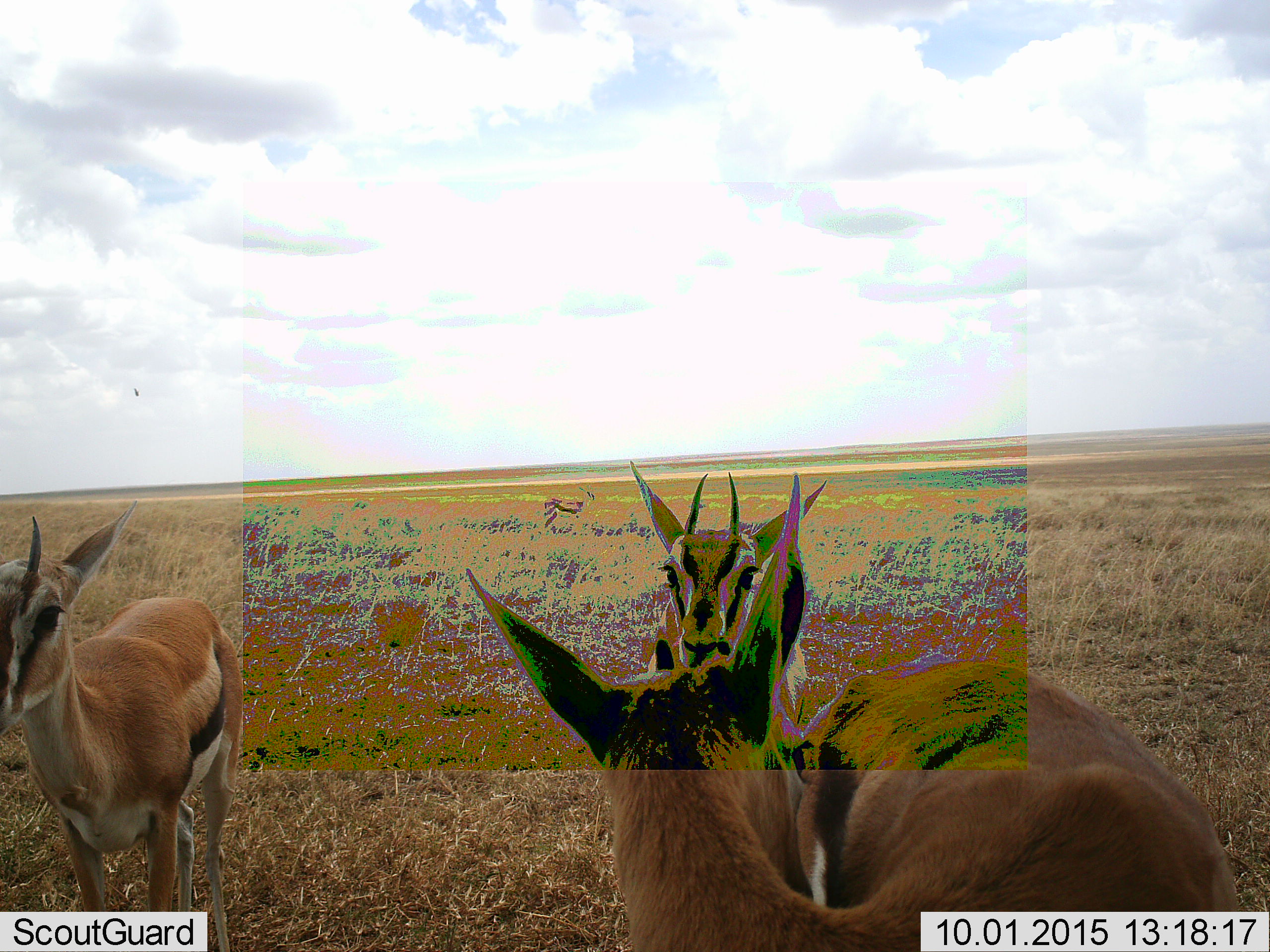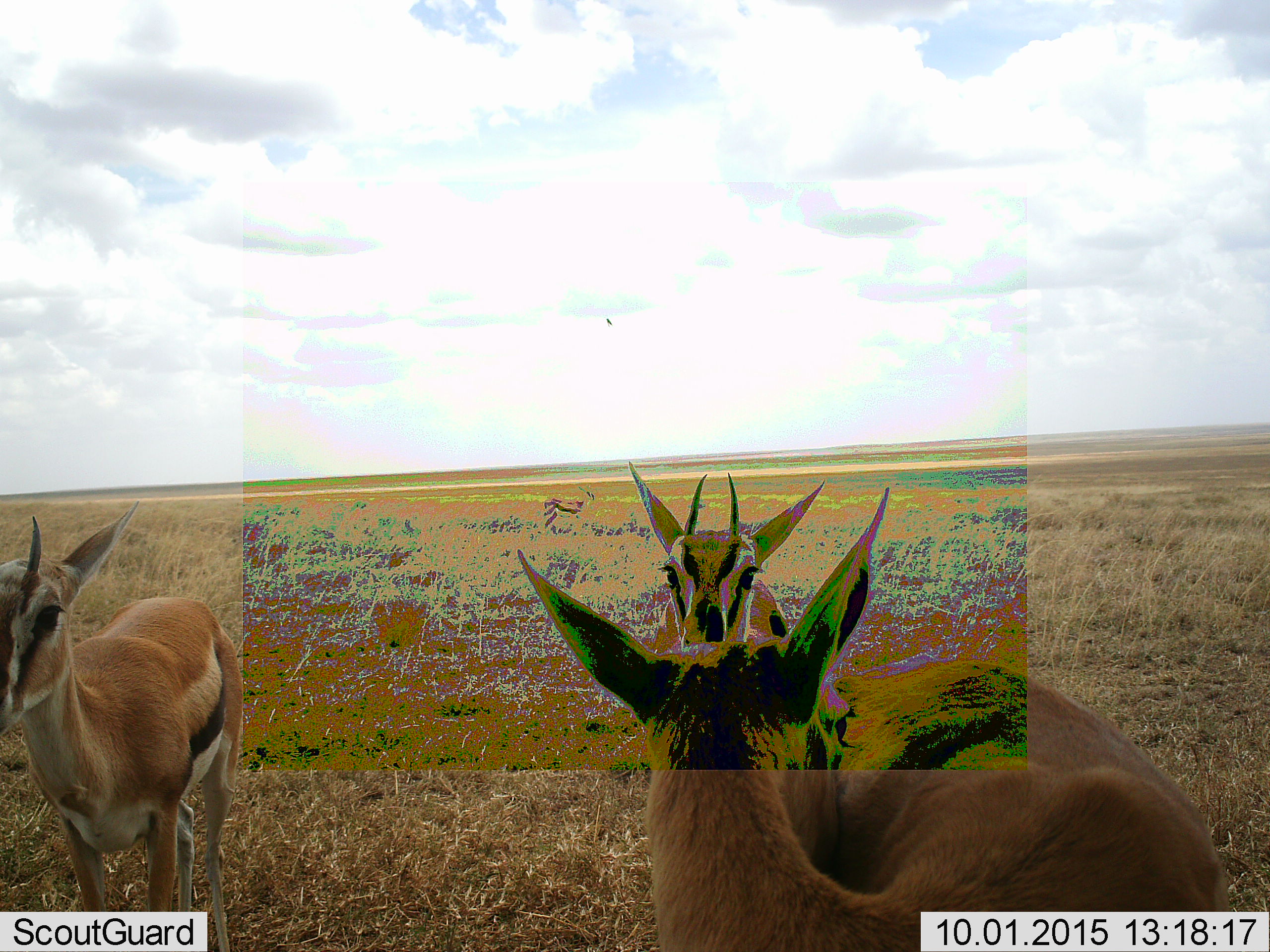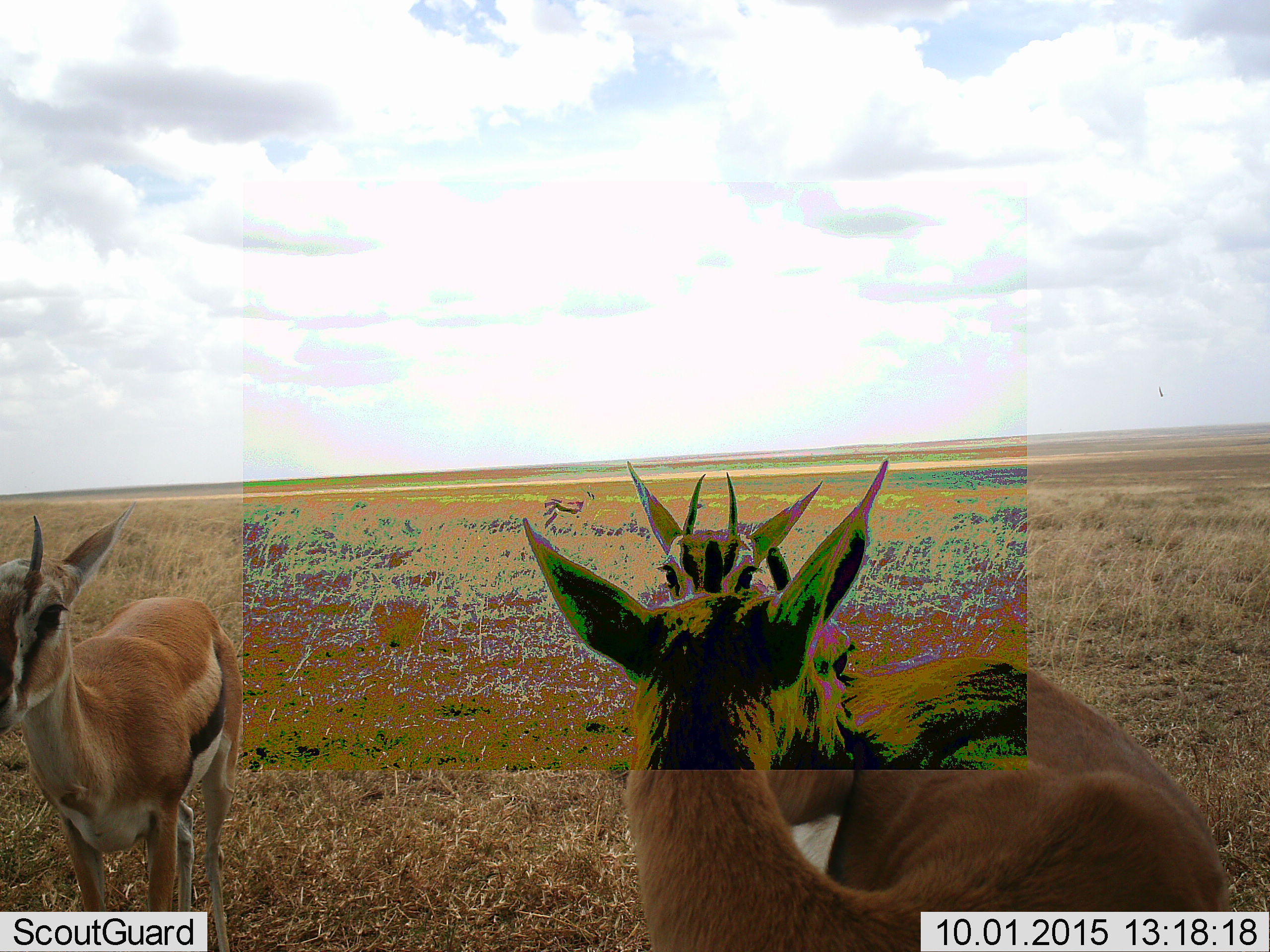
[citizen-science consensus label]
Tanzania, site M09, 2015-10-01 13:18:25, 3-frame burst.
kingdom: Animalia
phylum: Chordata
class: Mammalia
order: Artiodactyla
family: Bovidae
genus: Eudorcas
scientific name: Eudorcas thomsonii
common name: thomson's gazelle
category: gazellethomsons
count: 4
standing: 100%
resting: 0%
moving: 0%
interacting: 10%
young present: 10%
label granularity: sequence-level